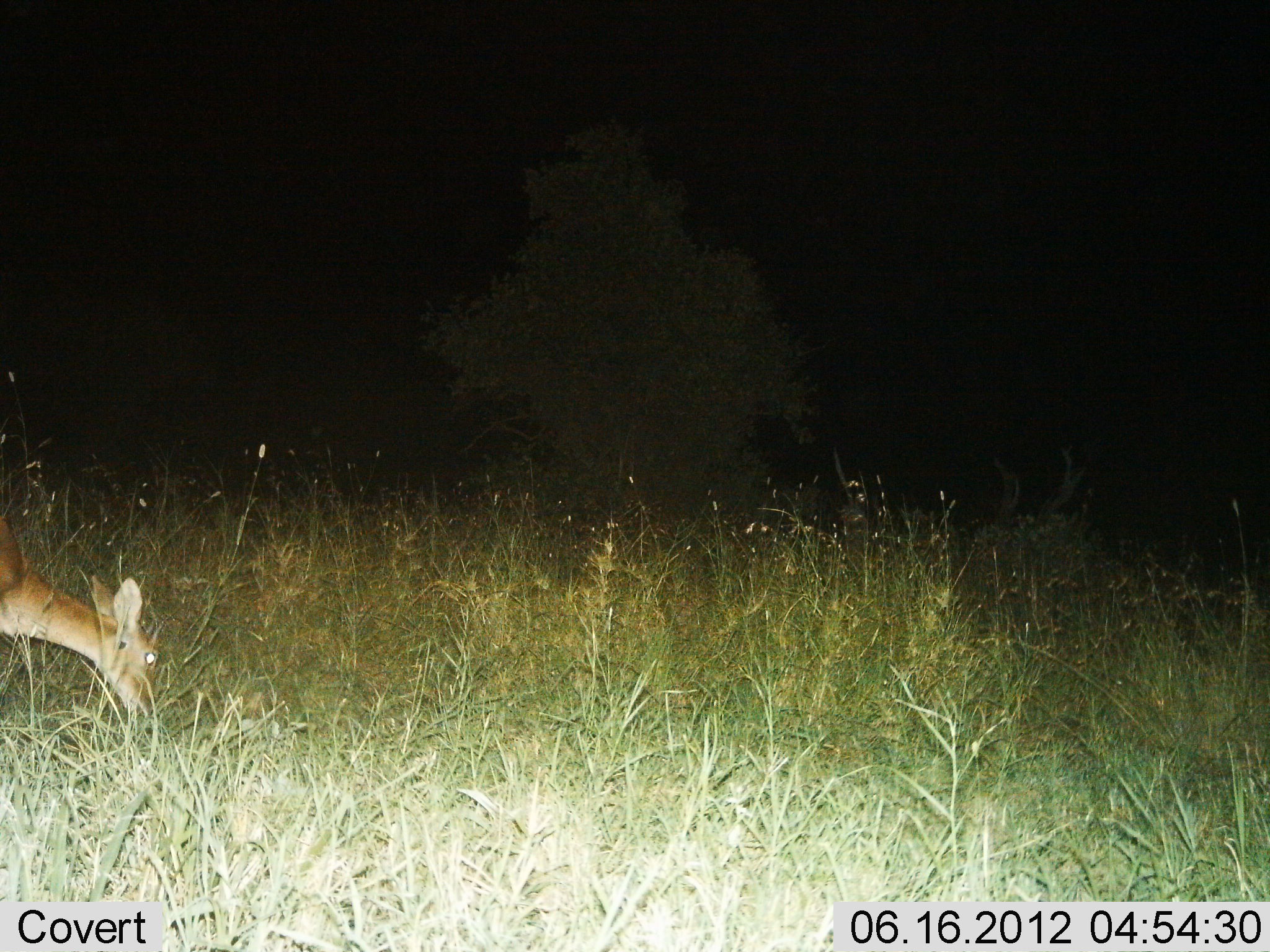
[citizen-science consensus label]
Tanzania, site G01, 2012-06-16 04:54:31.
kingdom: Animalia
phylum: Chordata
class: Mammalia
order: Artiodactyla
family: Bovidae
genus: Redunca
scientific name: Redunca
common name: reedbuck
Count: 1.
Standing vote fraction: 10%.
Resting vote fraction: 0%.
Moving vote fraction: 10%.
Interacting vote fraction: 0%.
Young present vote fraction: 0%.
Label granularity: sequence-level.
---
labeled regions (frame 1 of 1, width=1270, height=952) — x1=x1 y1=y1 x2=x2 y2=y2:
animal: x1=0 y1=508 x2=161 y2=722